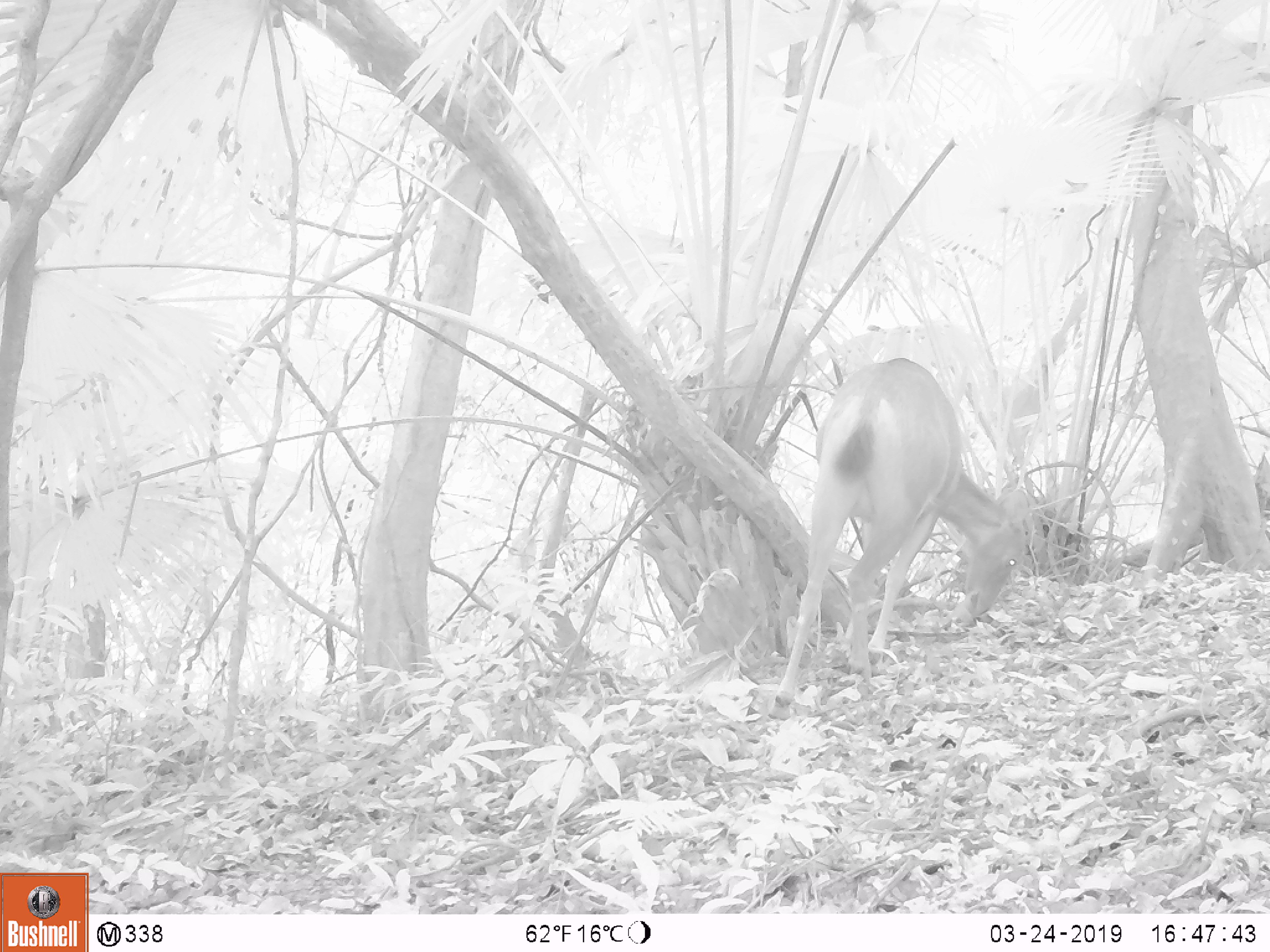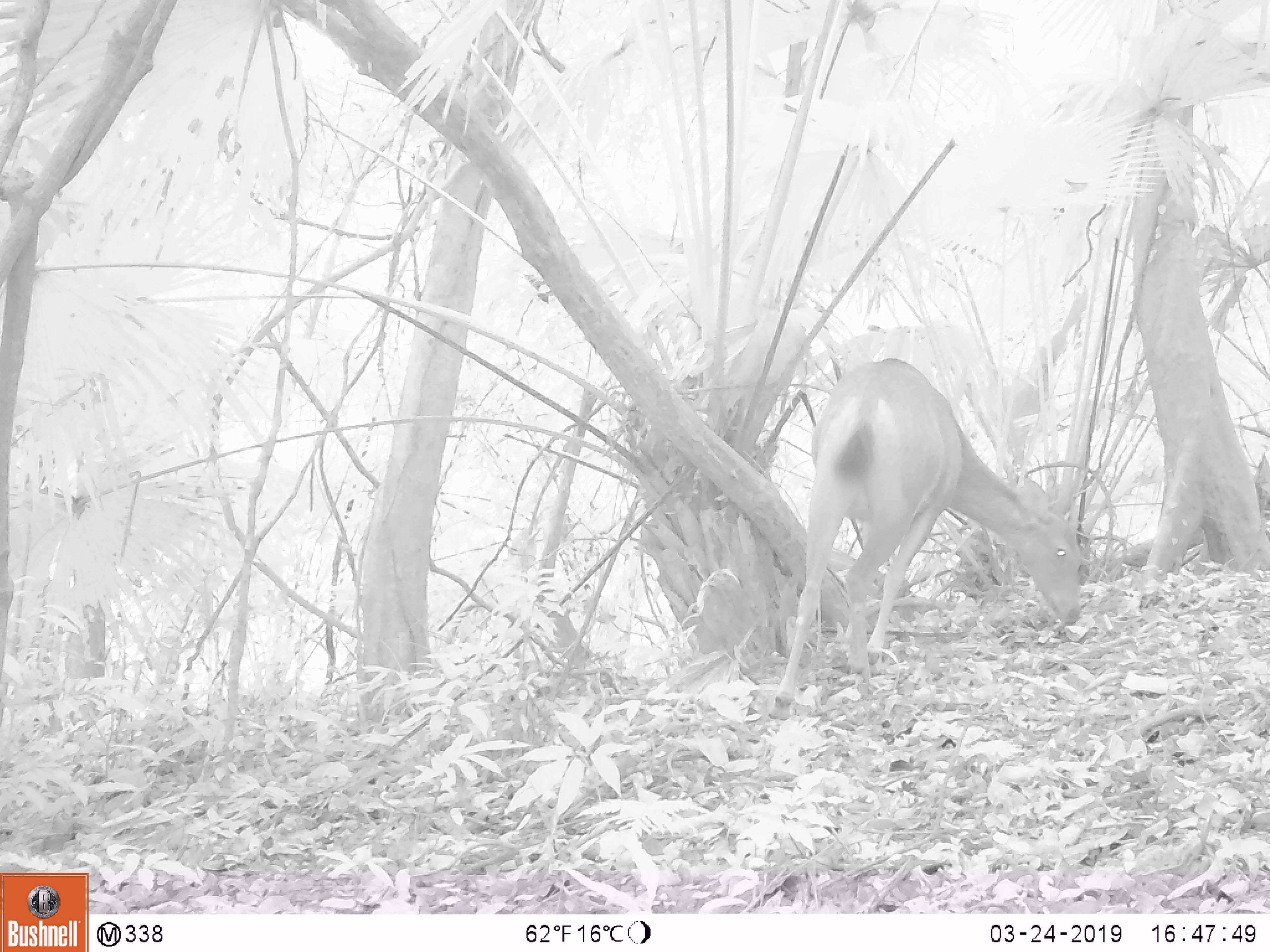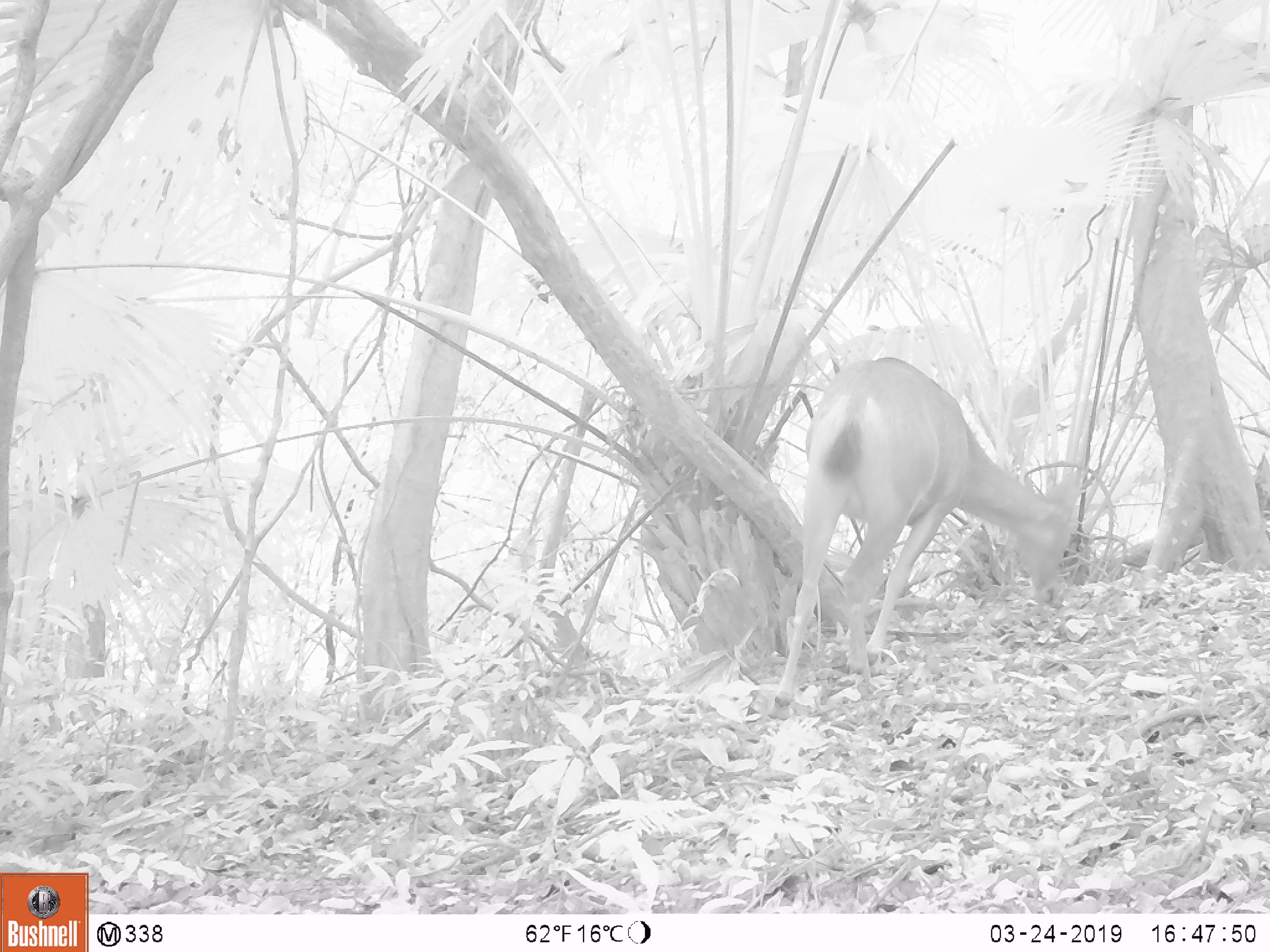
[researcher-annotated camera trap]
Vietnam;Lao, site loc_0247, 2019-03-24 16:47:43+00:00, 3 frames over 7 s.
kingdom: Animalia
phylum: Chordata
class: Mammalia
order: Artiodactyla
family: Cervidae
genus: Rusa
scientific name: Rusa unicolor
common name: sambar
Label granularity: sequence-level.